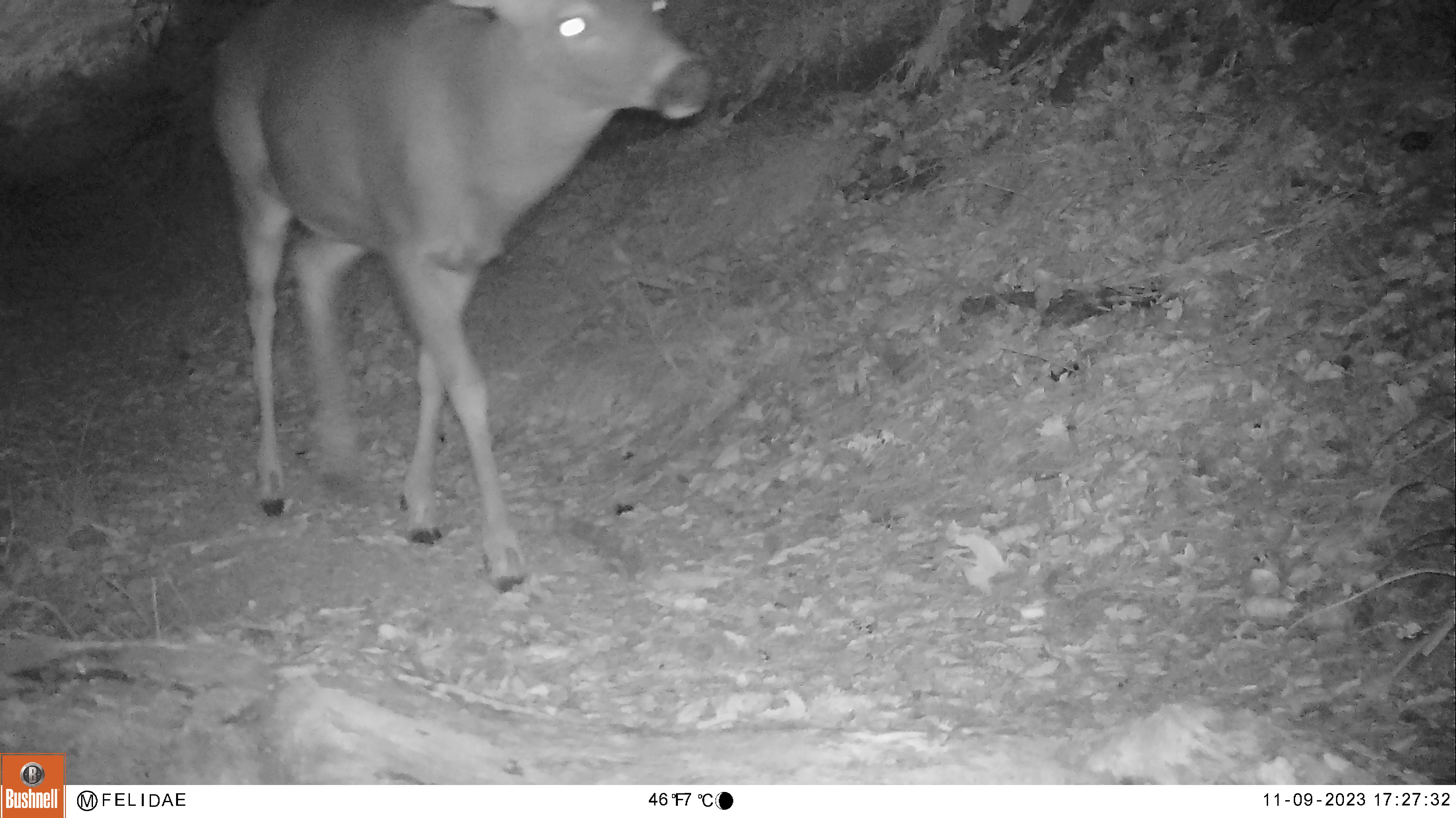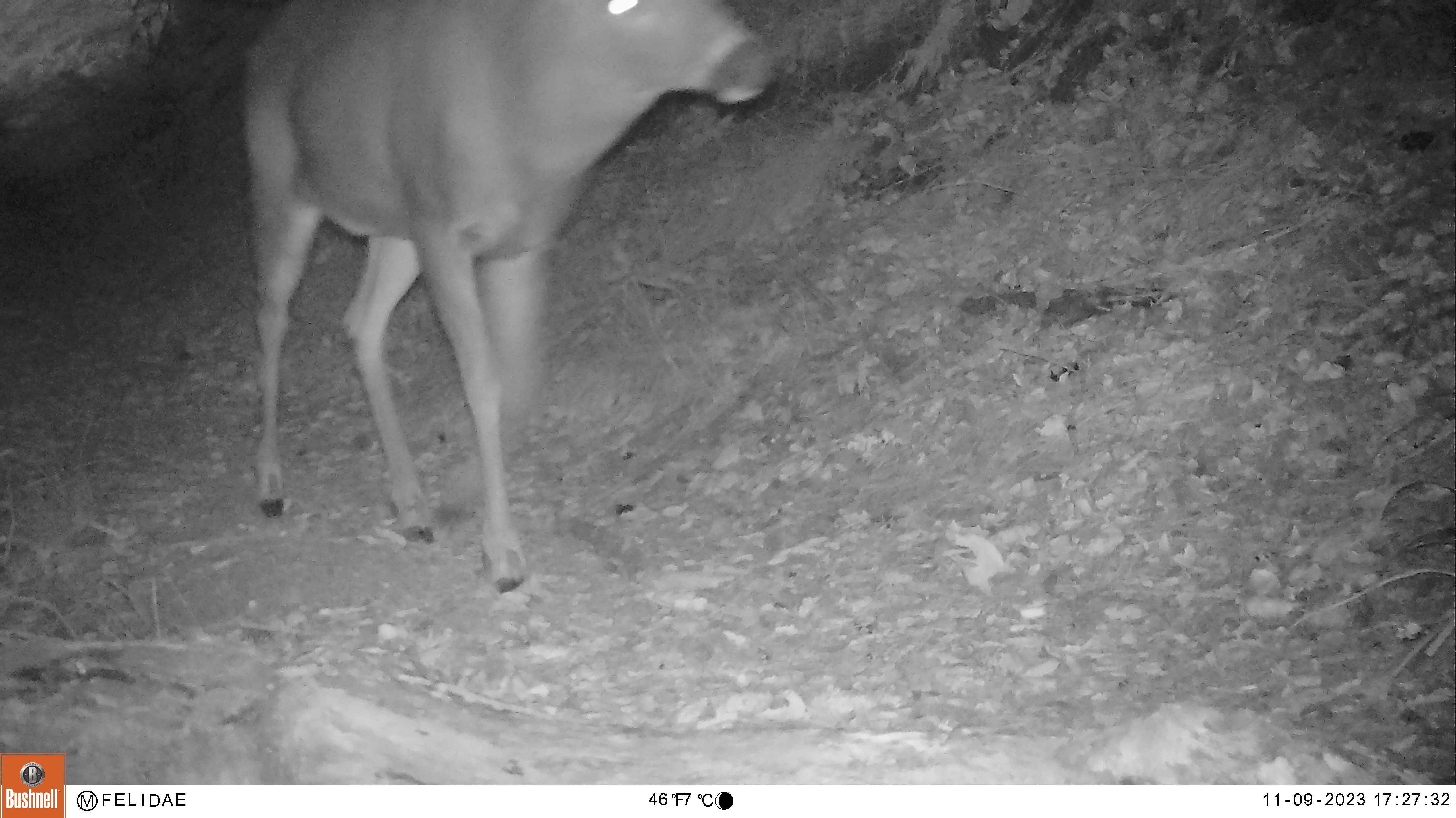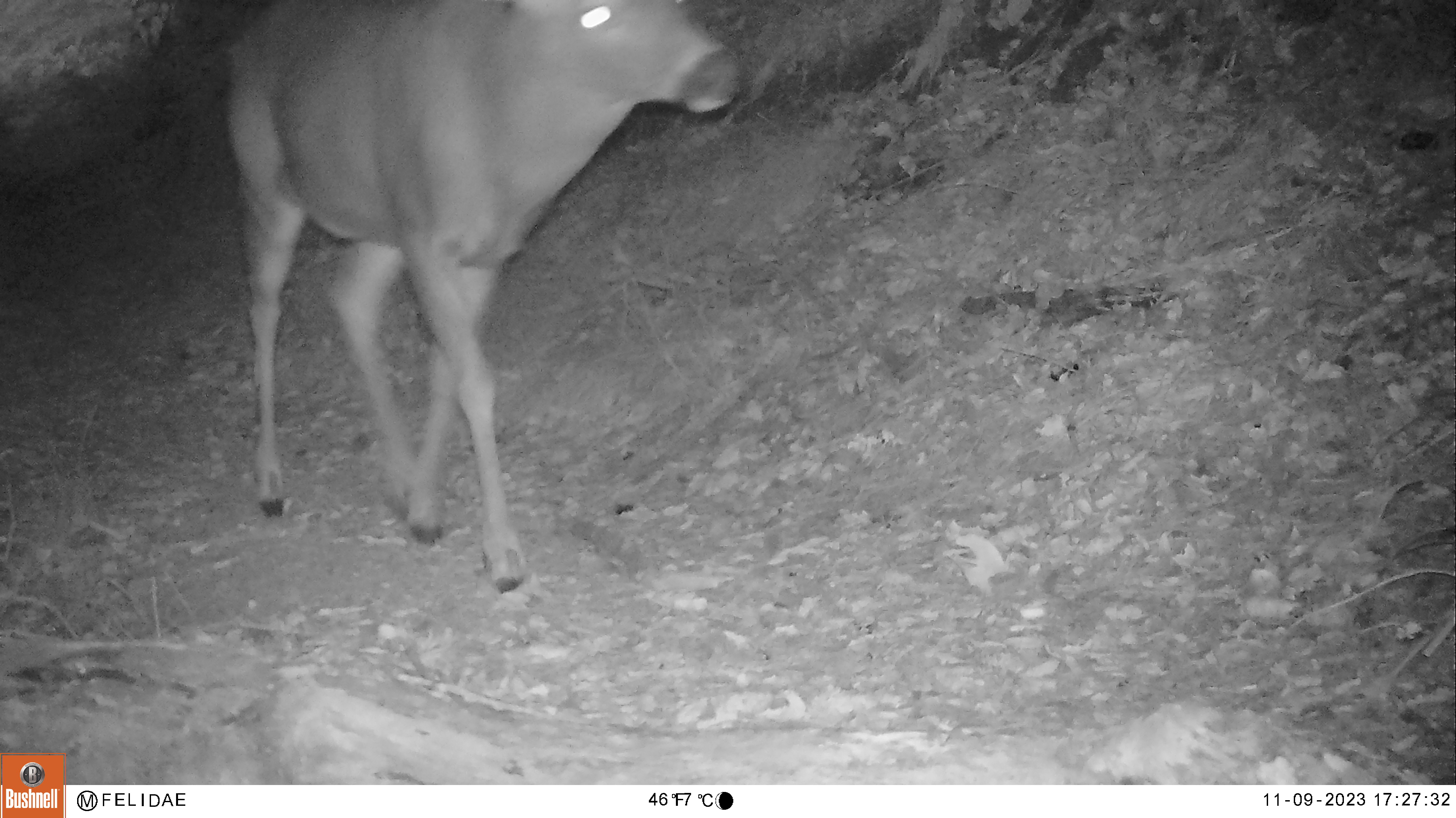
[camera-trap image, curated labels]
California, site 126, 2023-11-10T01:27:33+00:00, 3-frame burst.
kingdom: Animalia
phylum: Chordata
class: Mammalia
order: Artiodactyla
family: Cervidae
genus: Odocoileus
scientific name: Odocoileus hemionus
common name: mule deer